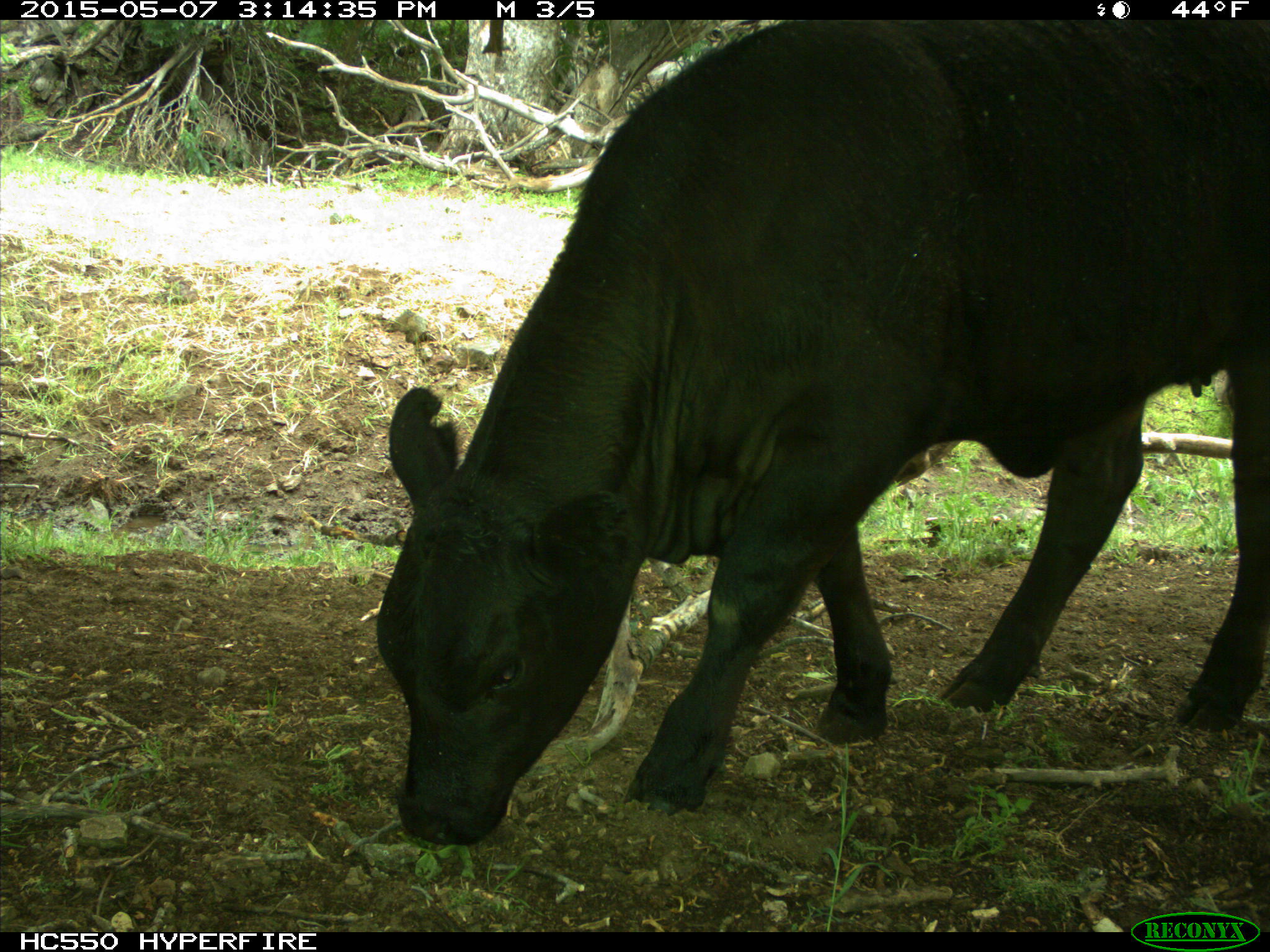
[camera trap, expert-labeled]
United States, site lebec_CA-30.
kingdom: Animalia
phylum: Chordata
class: Mammalia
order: Artiodactyla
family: Bovidae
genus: Bos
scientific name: Bos taurus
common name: domestic cow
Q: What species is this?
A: Bos taurus (domestic cow).